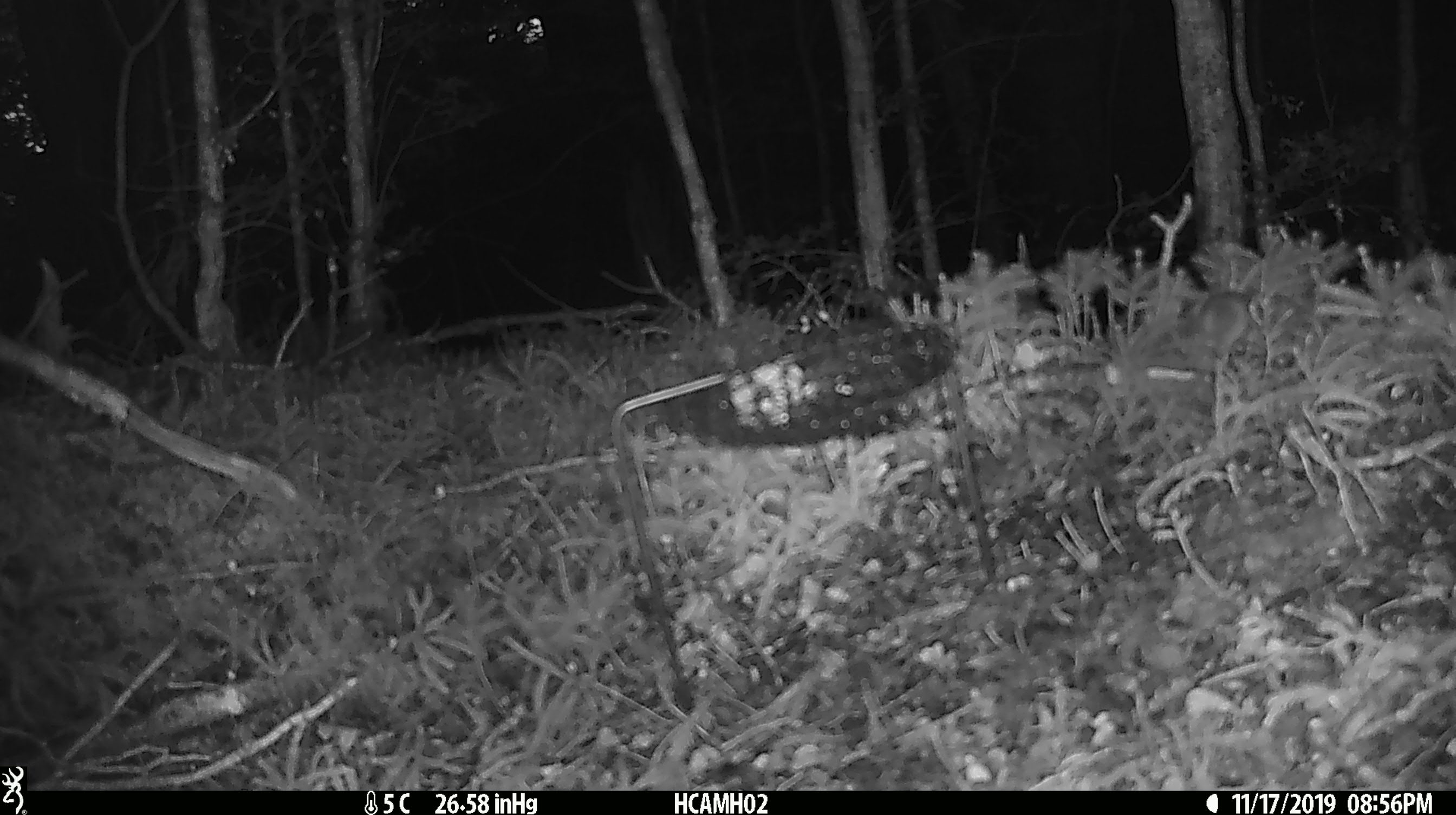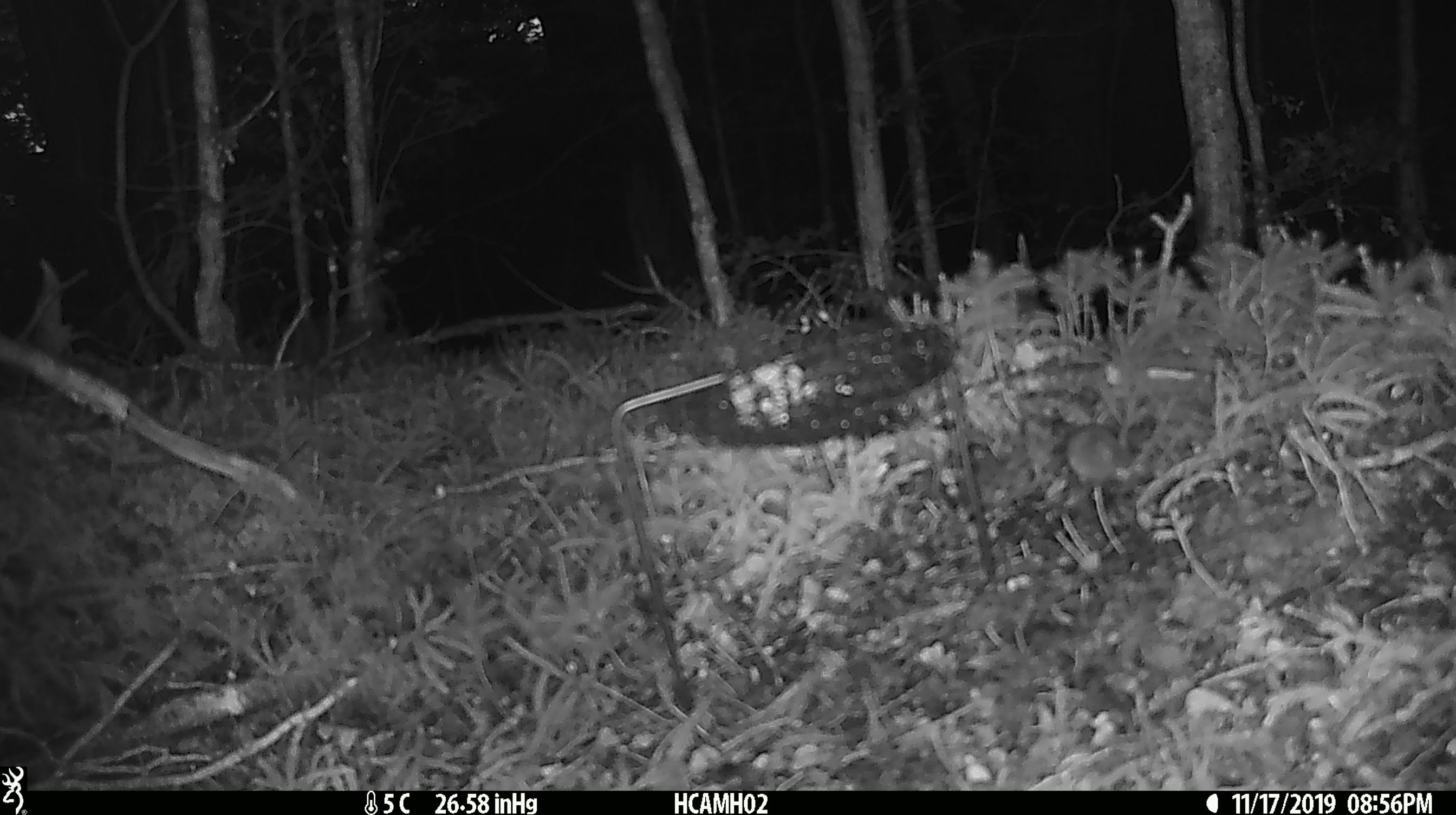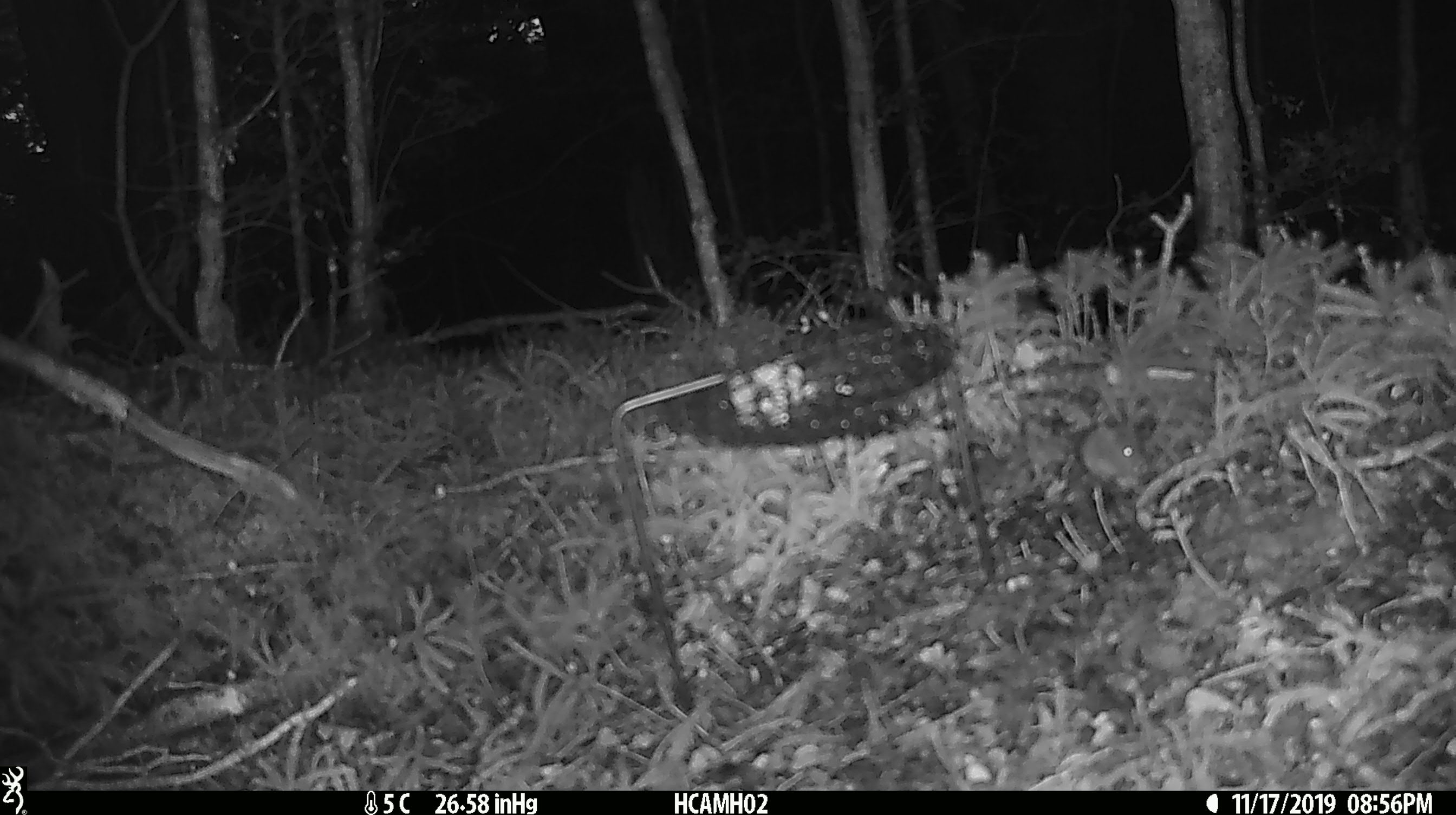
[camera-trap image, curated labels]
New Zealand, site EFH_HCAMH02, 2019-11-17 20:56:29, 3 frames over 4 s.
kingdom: Animalia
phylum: Chordata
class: Mammalia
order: Rodentia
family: Muridae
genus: Mus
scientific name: Mus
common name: mouse